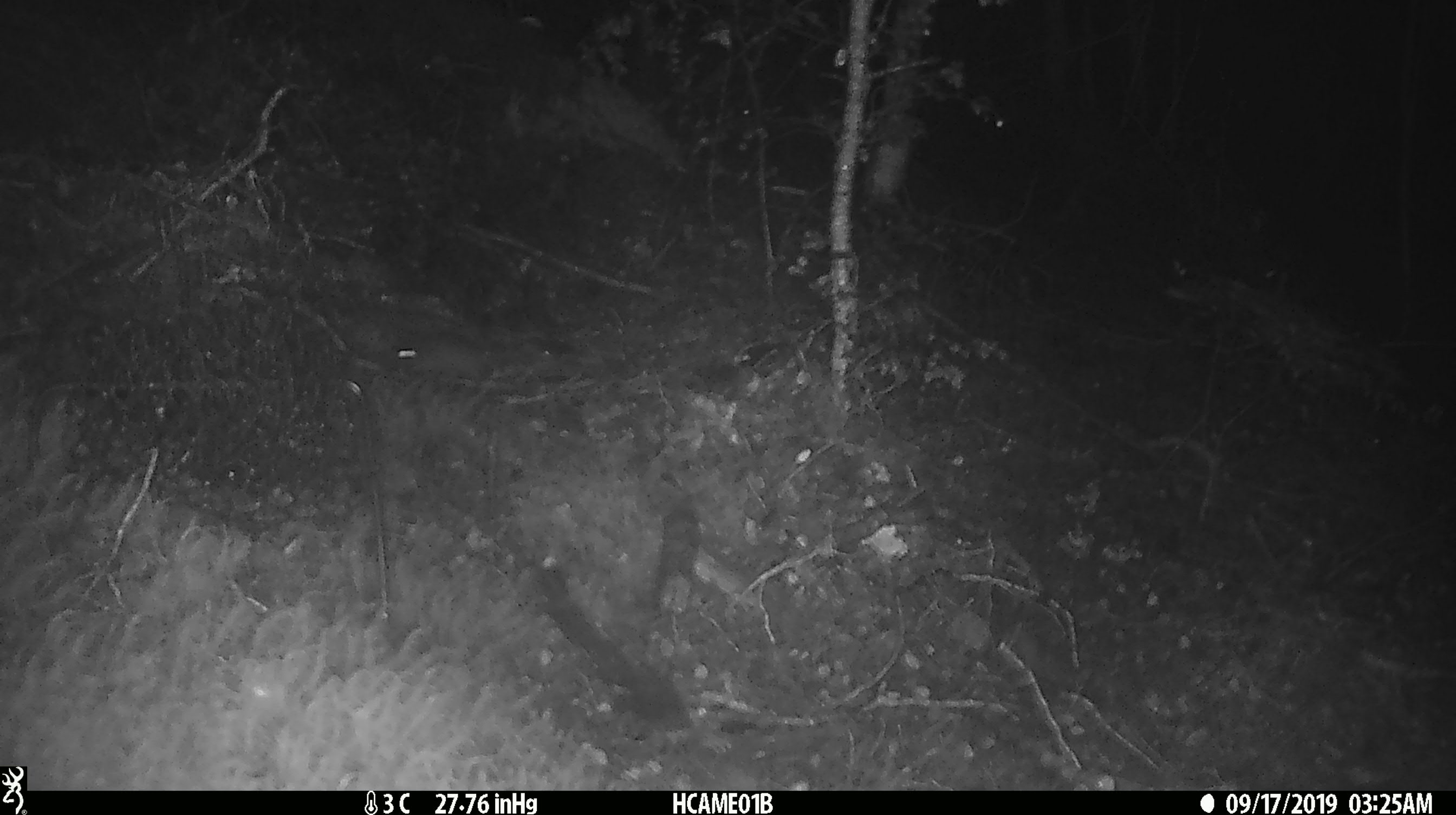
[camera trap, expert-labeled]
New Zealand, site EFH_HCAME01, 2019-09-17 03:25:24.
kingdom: Animalia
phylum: Chordata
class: Mammalia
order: Rodentia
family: Muridae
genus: Mus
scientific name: Mus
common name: mouse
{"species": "mouse (Mus)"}